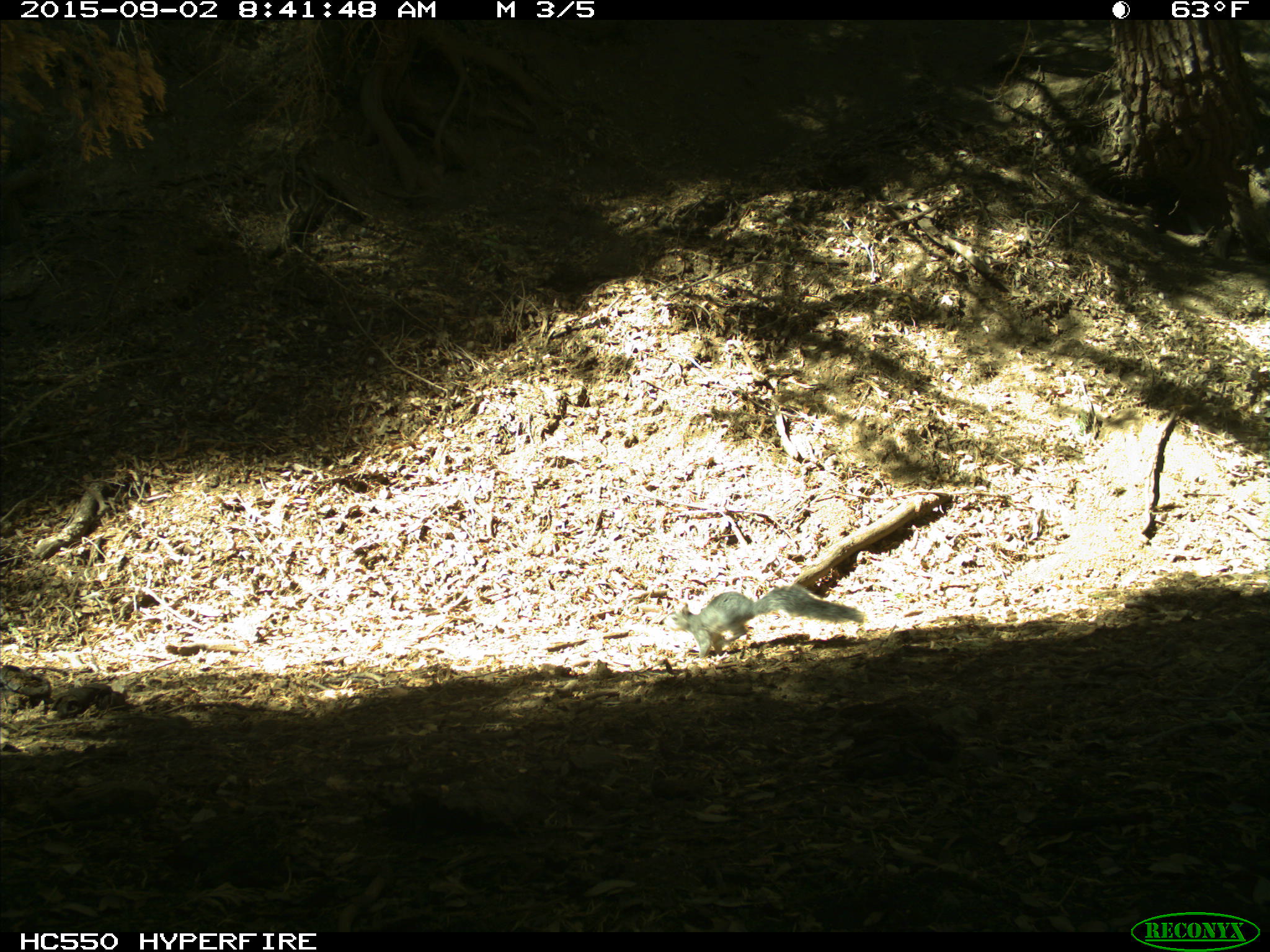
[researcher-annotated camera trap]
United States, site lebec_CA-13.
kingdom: Animalia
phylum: Chordata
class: Mammalia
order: Rodentia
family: Sciuridae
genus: Sciurus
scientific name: Sciurus carolinensis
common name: eastern gray squirrel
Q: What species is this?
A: Sciurus carolinensis (eastern gray squirrel).